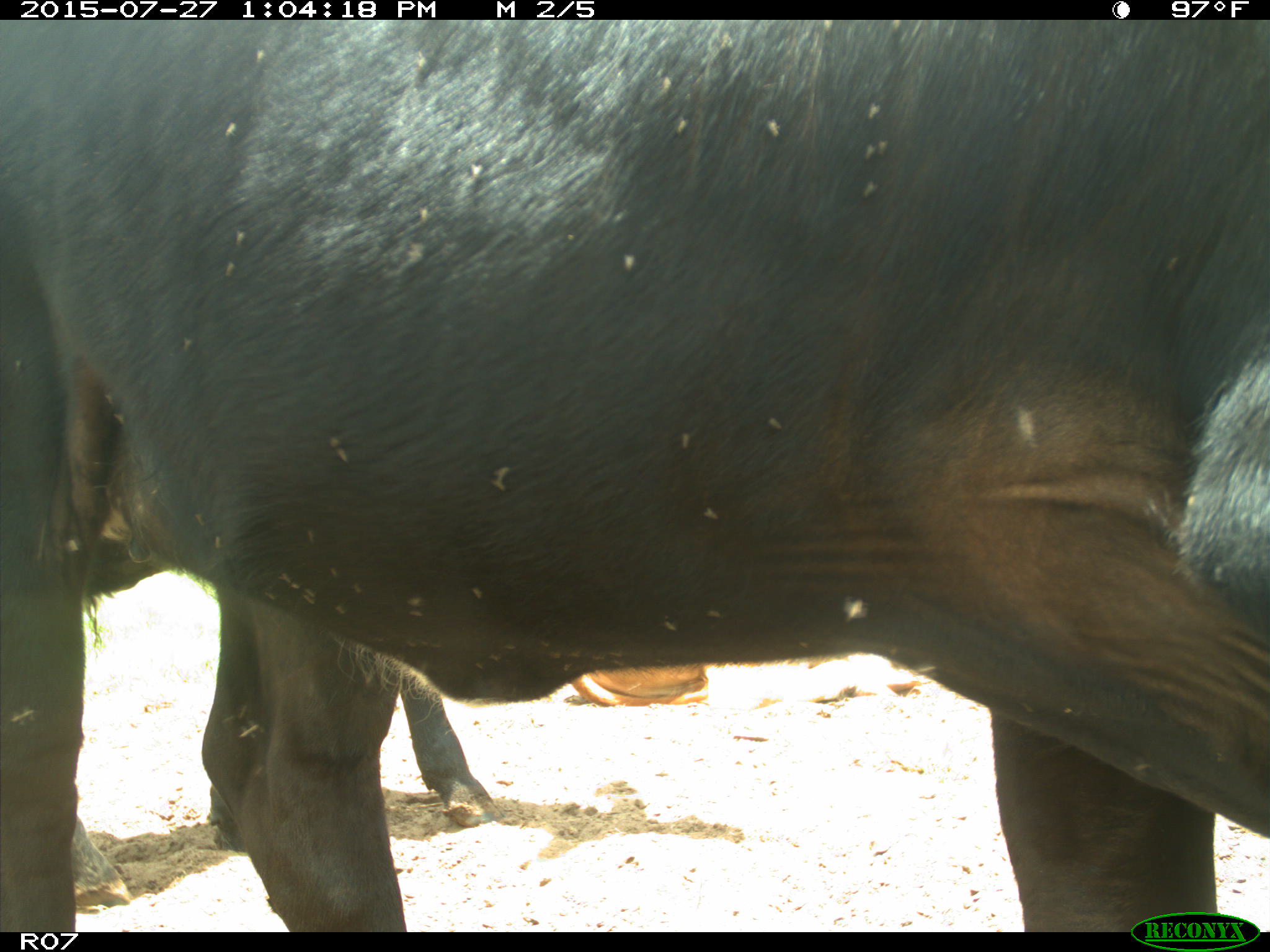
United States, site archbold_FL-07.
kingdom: Animalia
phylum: Chordata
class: Mammalia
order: Artiodactyla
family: Bovidae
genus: Bos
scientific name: Bos taurus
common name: domestic cow